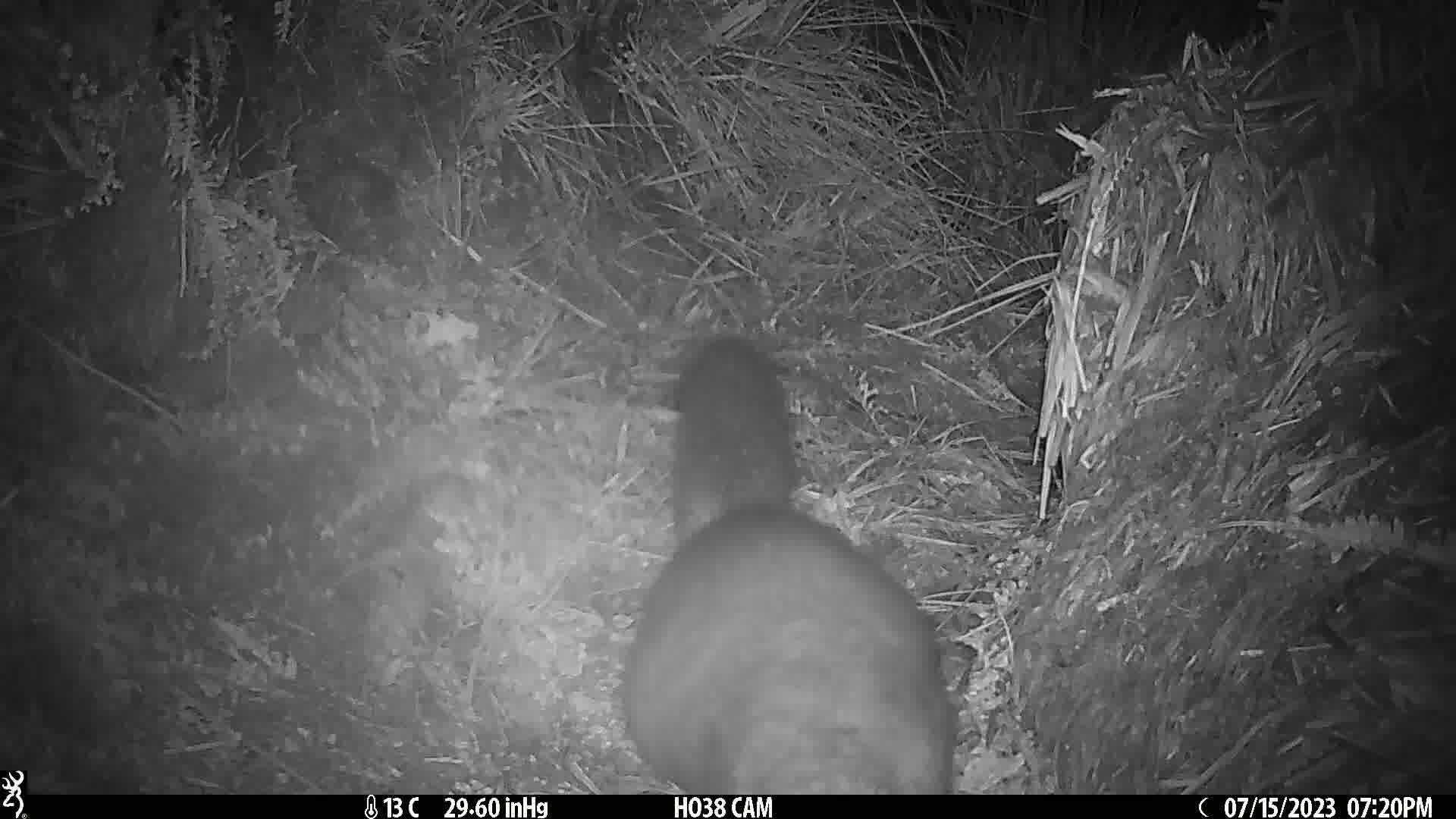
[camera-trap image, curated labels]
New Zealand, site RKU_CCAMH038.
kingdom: Animalia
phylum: Chordata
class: Mammalia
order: Diprotodontia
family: Phalangeridae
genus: Trichosurus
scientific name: Trichosurus vulpecula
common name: common brushtail possum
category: possum